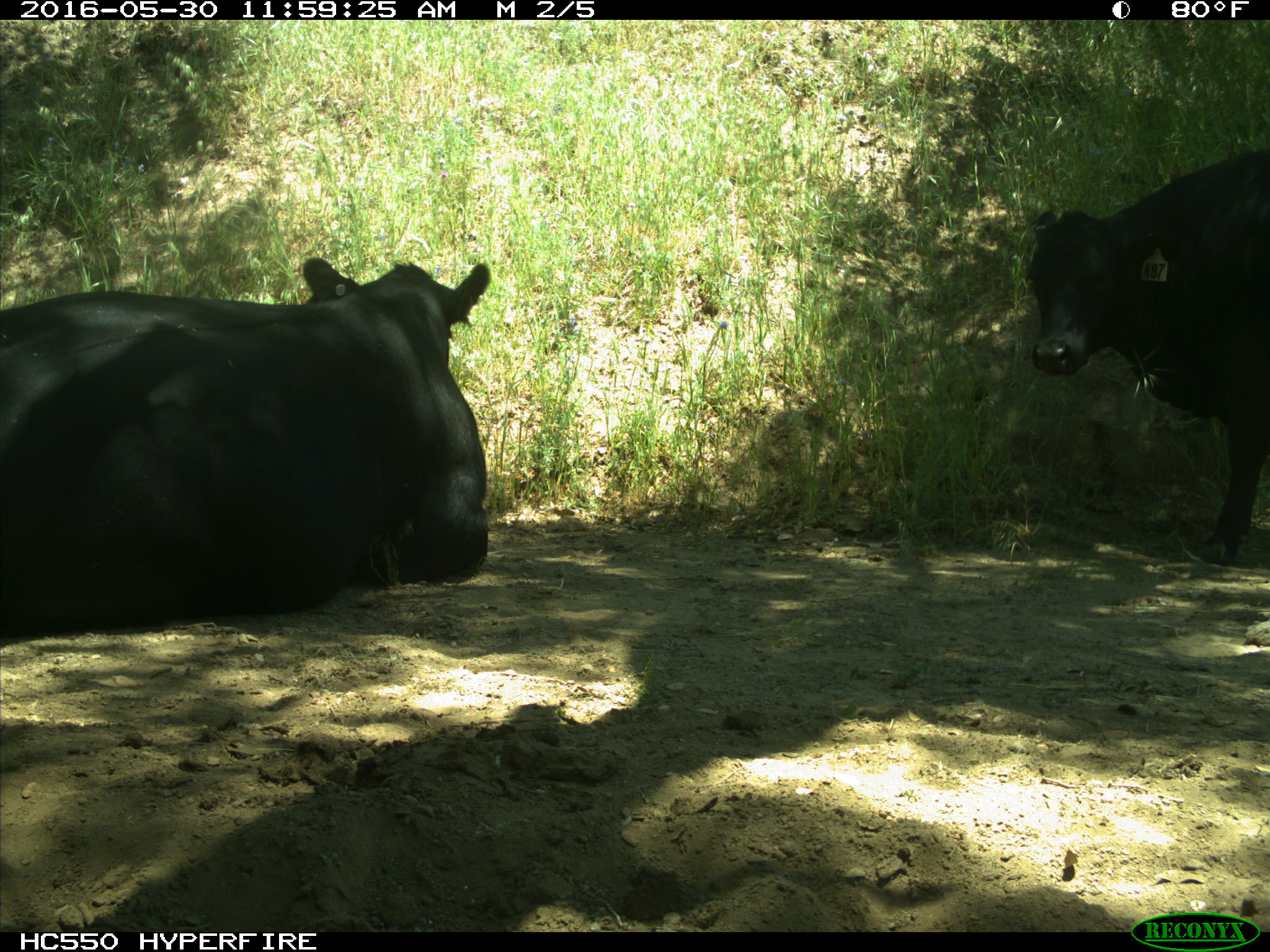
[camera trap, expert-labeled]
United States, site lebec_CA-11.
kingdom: Animalia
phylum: Chordata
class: Mammalia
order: Artiodactyla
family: Bovidae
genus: Bos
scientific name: Bos taurus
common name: domestic cow